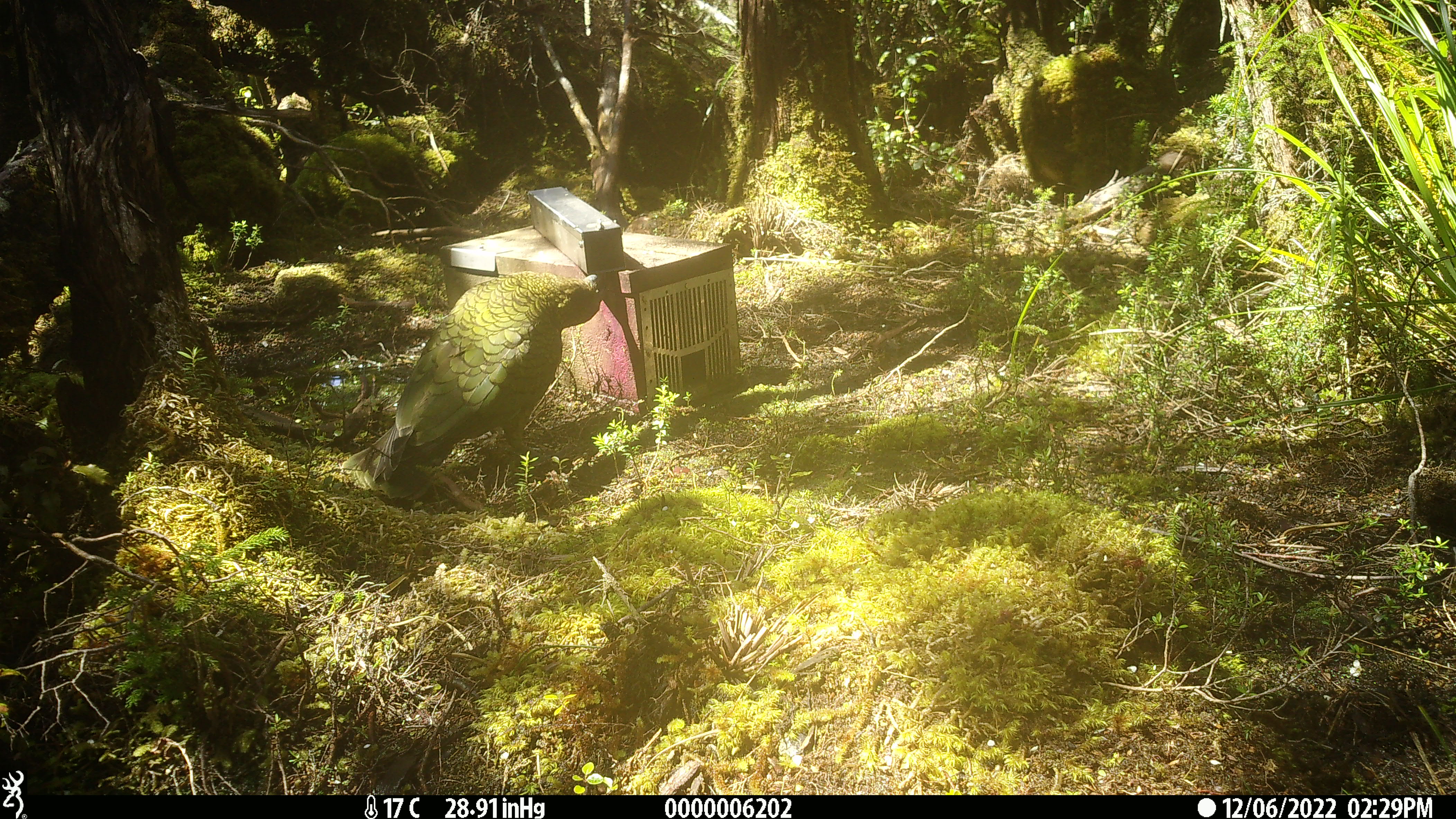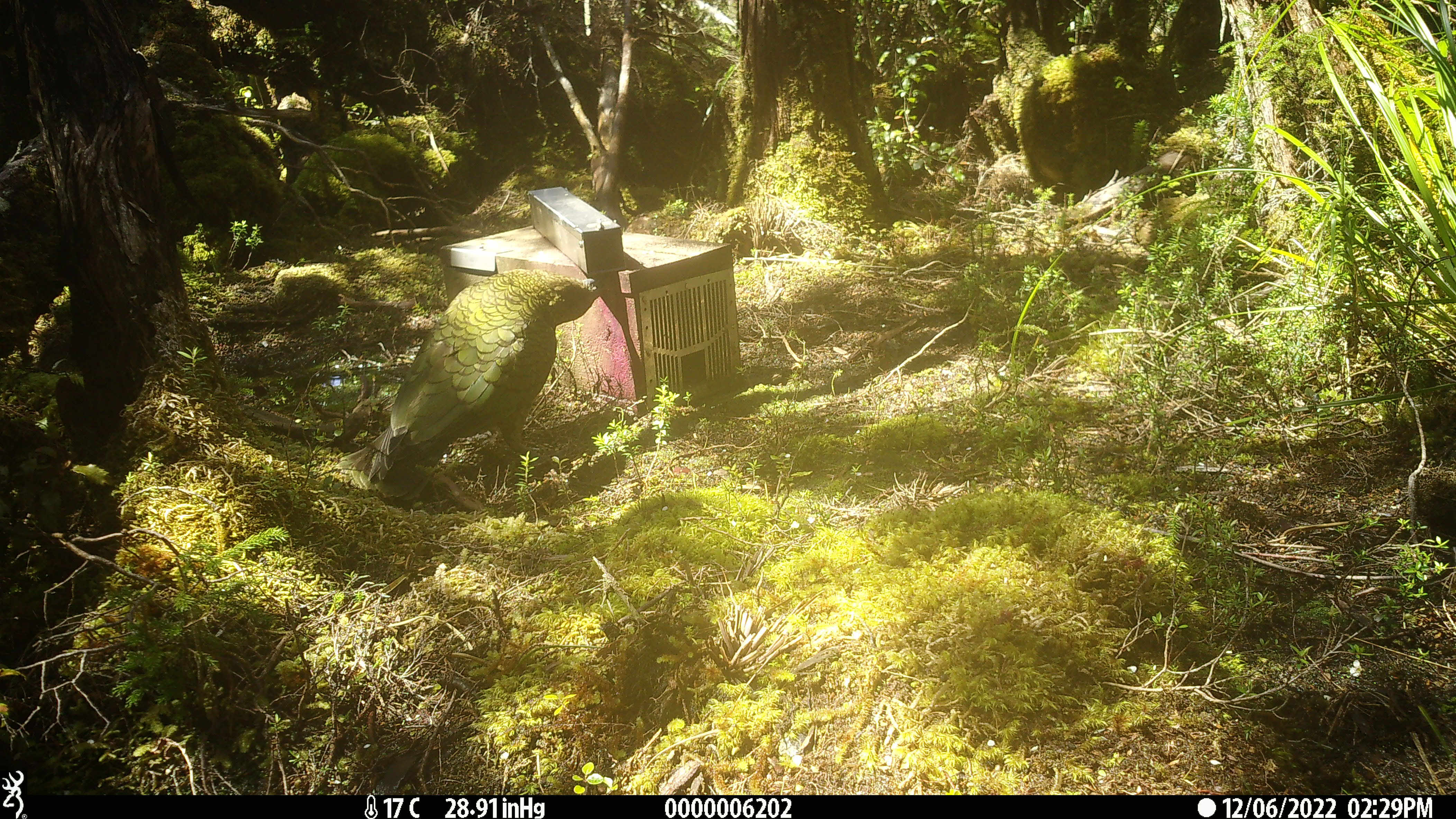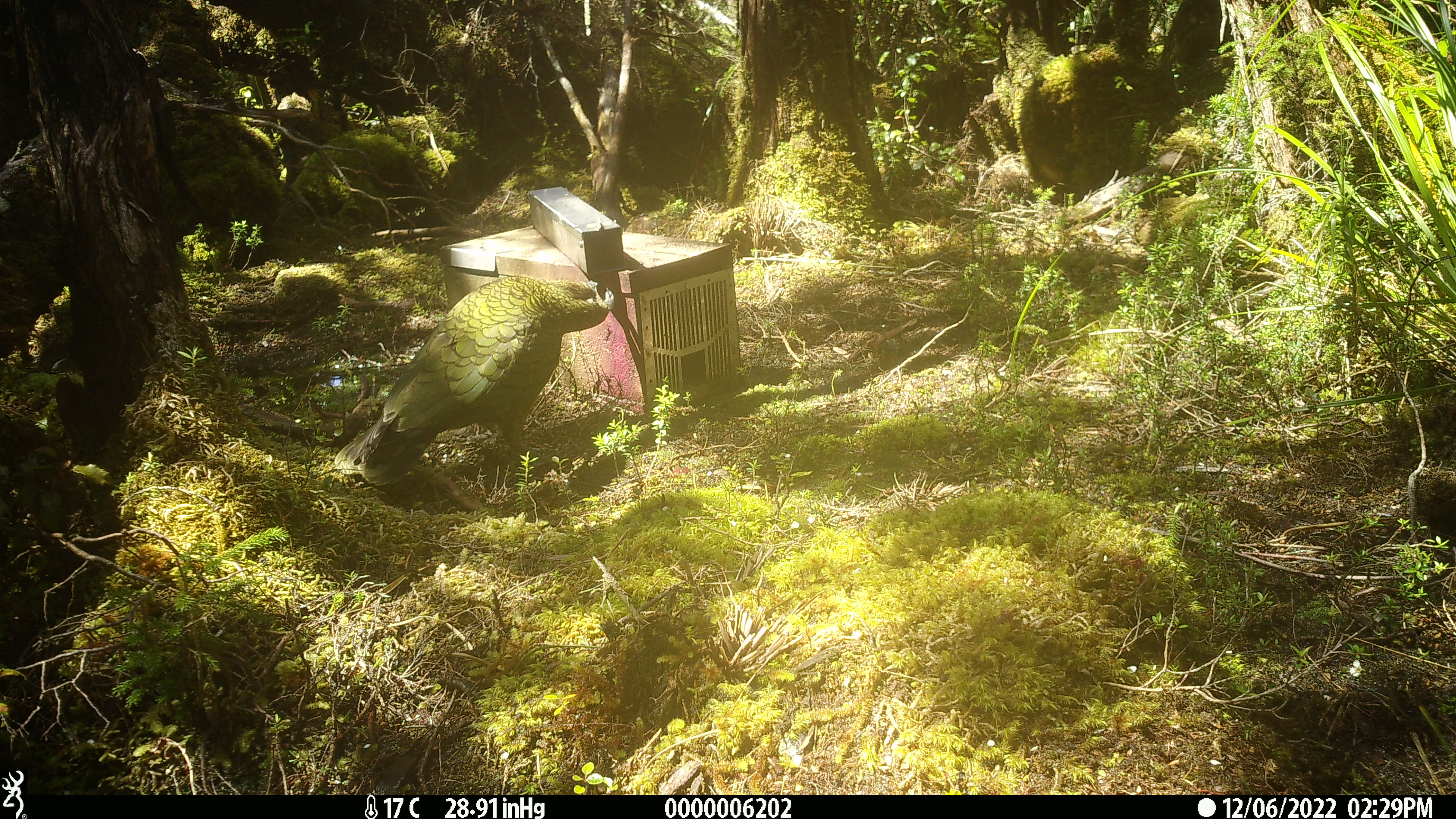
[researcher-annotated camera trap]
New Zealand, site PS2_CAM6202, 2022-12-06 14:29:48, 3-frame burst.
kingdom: Animalia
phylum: Chordata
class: Aves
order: Psittaciformes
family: Strigopidae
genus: Nestor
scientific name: Nestor notabilis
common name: kea